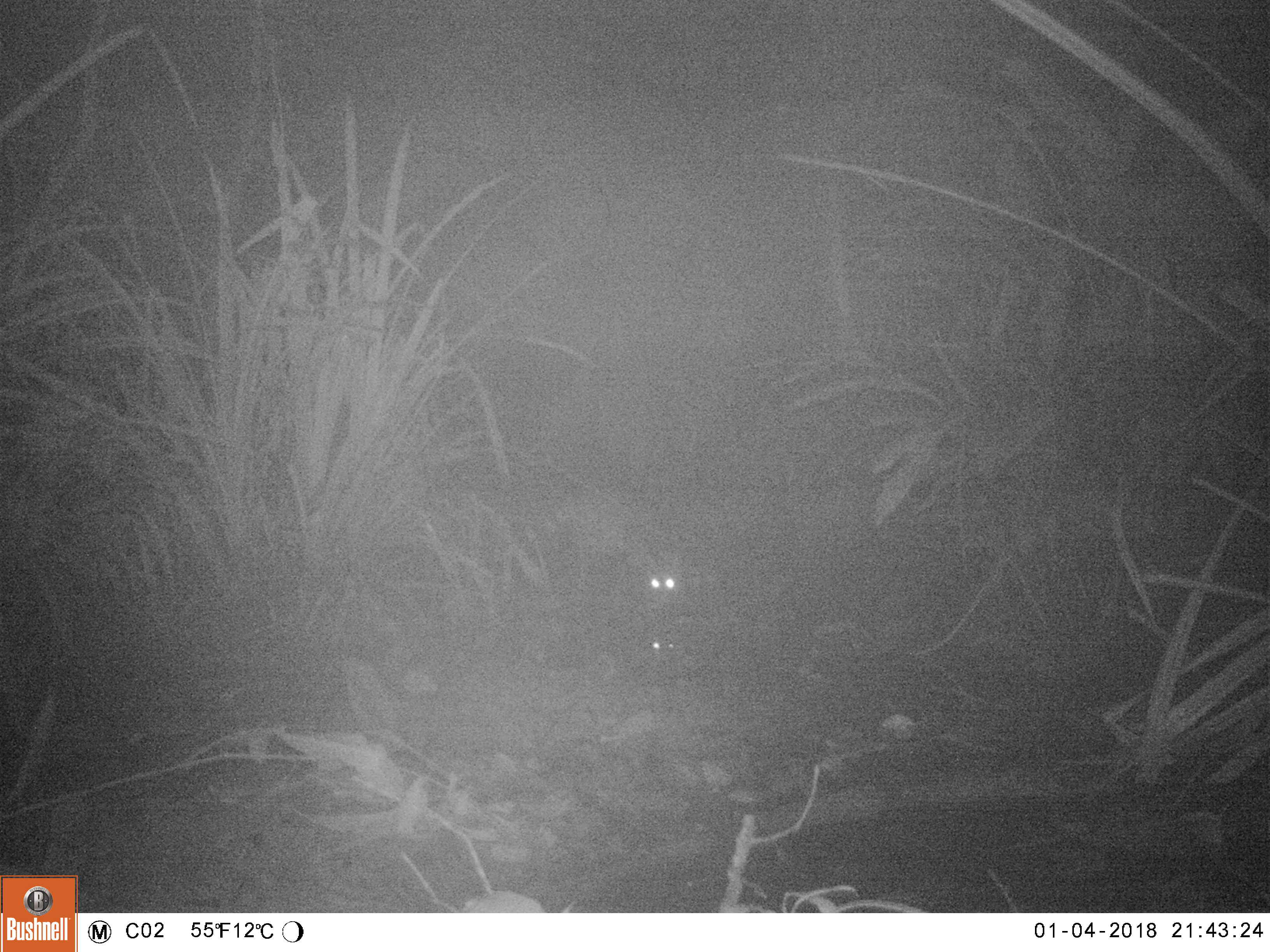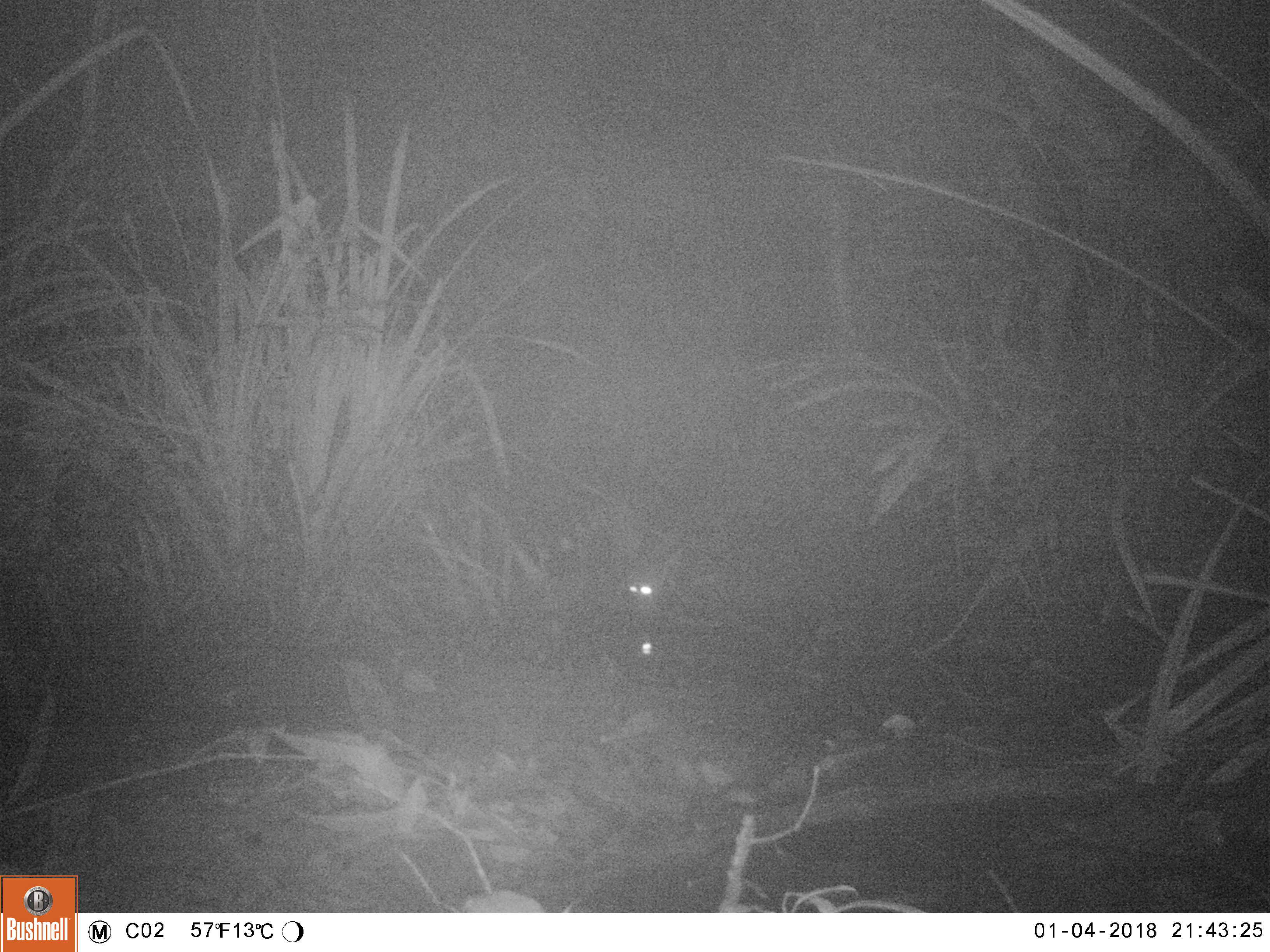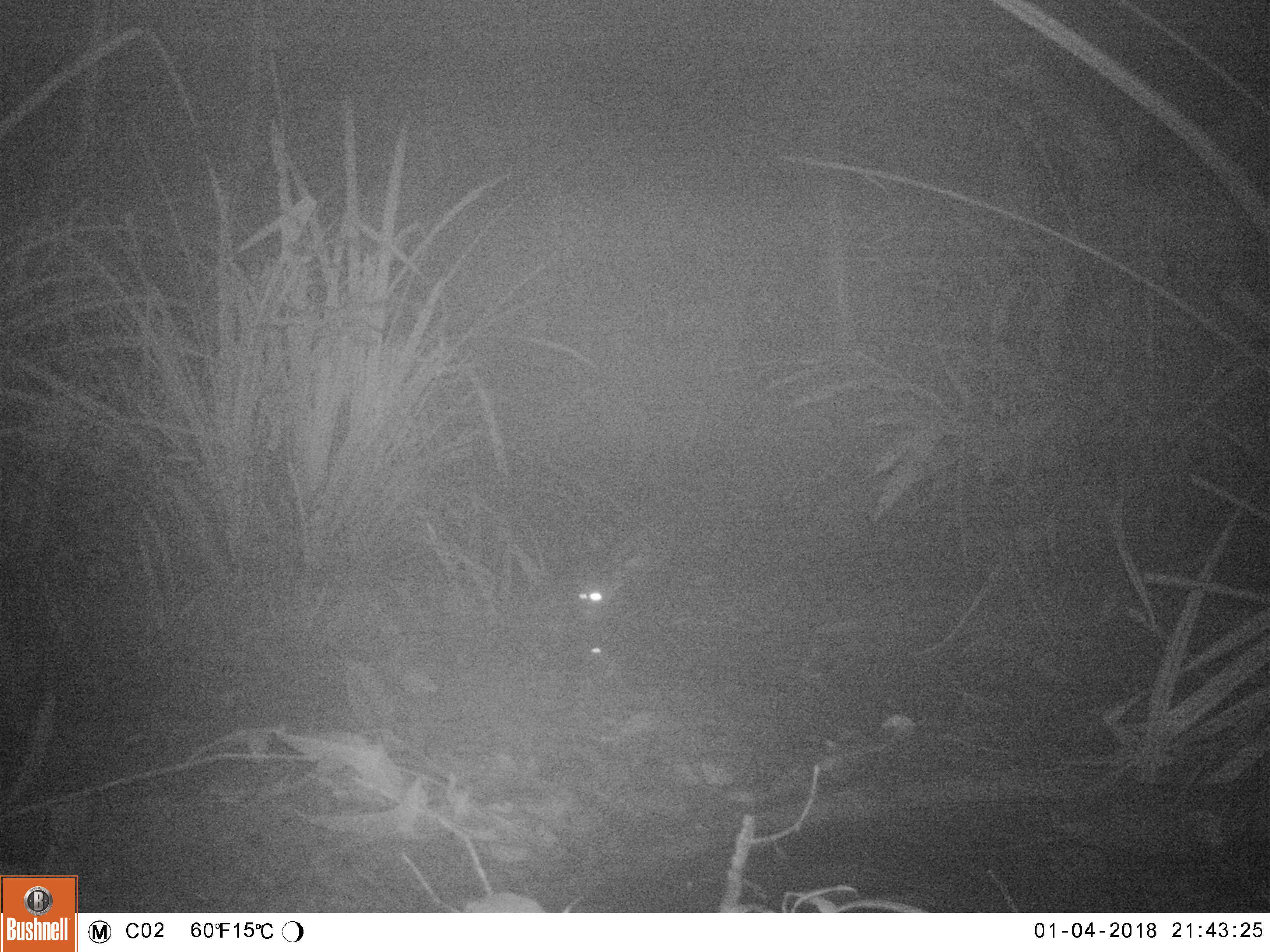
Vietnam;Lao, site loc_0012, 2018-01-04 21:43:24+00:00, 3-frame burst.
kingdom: Animalia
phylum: Chordata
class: Mammalia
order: Carnivora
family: Viverridae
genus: Viverra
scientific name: Viverra zibetha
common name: large indian civet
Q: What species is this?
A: Large indian civet (Viverra zibetha).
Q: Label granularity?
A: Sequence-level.